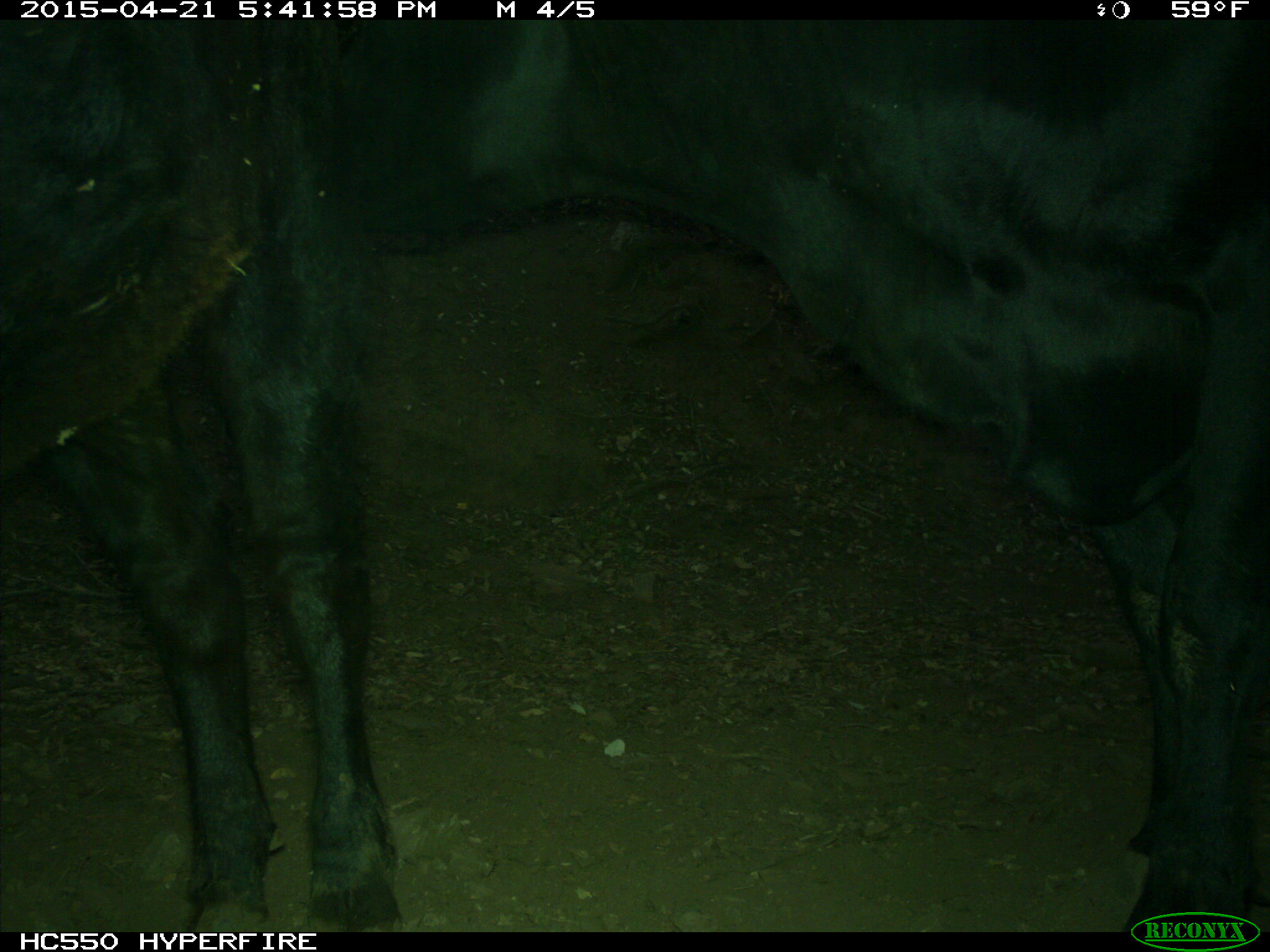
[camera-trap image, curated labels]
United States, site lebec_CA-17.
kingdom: Animalia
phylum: Chordata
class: Mammalia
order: Artiodactyla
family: Bovidae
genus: Bos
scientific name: Bos taurus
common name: domestic cow